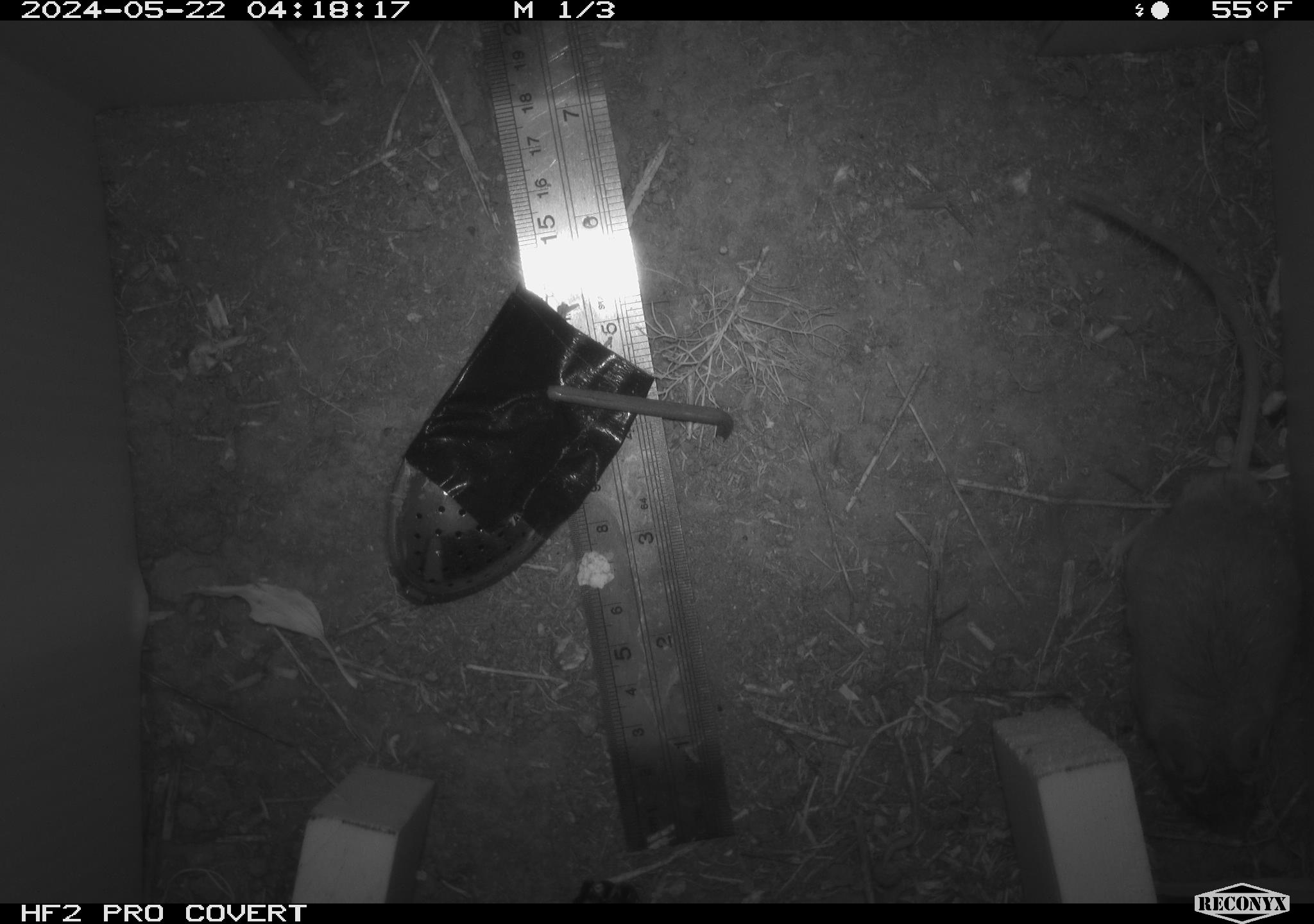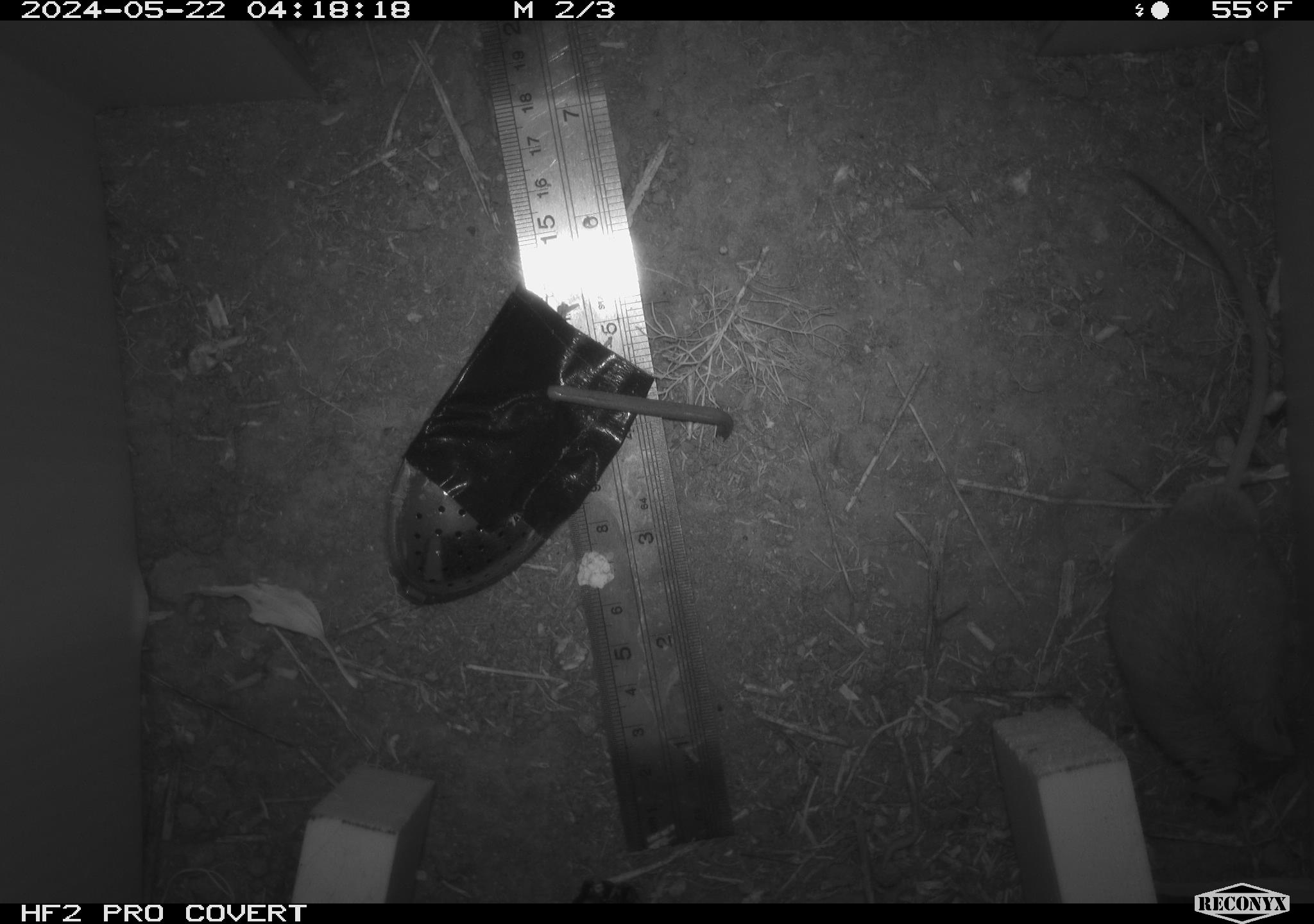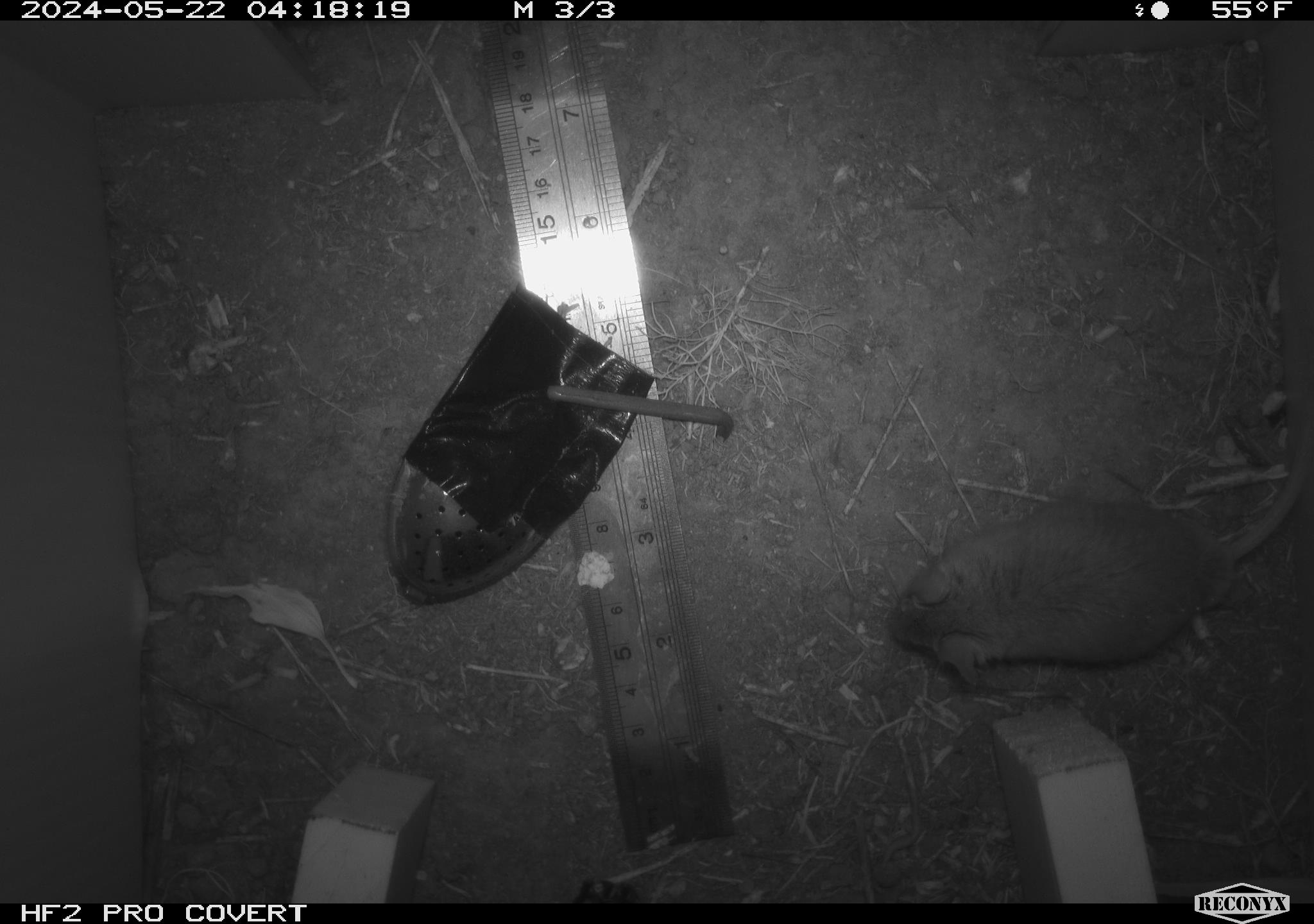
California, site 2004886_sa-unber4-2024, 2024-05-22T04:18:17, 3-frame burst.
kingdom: Animalia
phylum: Chordata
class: Mammalia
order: Rodentia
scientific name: Rodentia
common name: mouse species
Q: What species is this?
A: Mouse species (Rodentia).